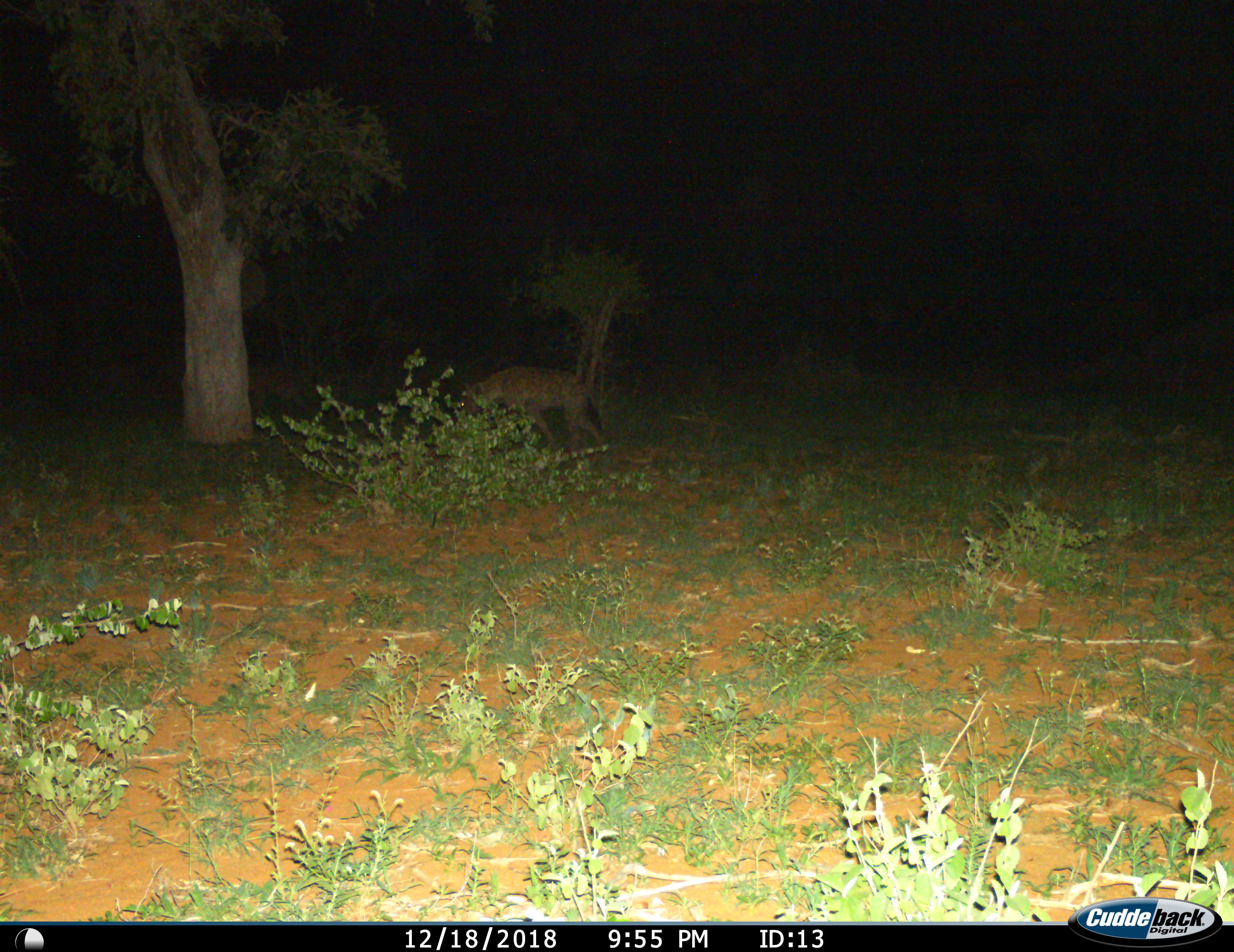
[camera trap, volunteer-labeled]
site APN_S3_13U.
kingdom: Animalia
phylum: Chordata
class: Mammalia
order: Carnivora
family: Hyaenidae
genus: Crocuta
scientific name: Crocuta crocuta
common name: spotted hyena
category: hyenaspotted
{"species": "hyenaspotted (spotted hyena) (Crocuta crocuta)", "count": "1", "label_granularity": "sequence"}